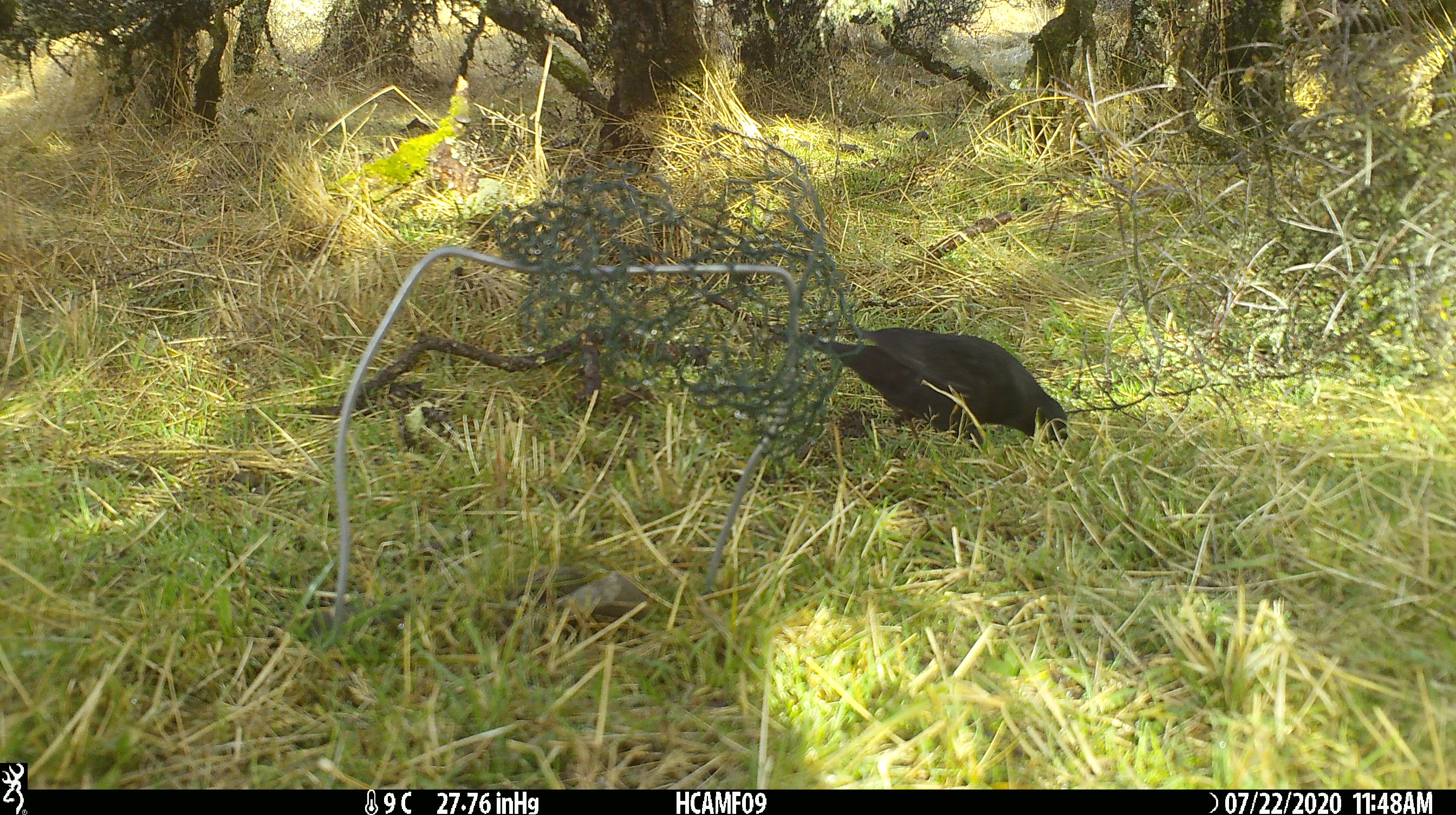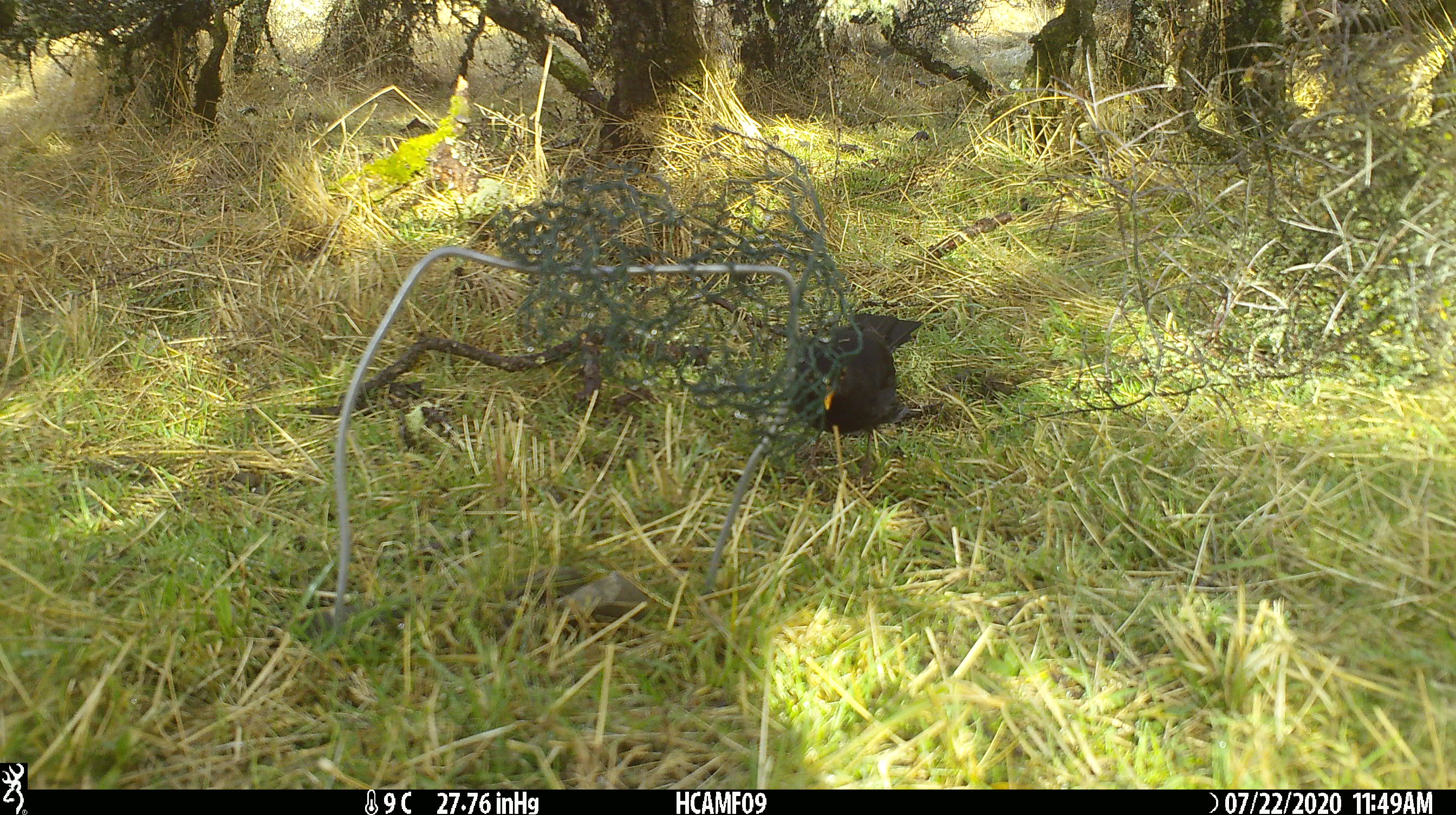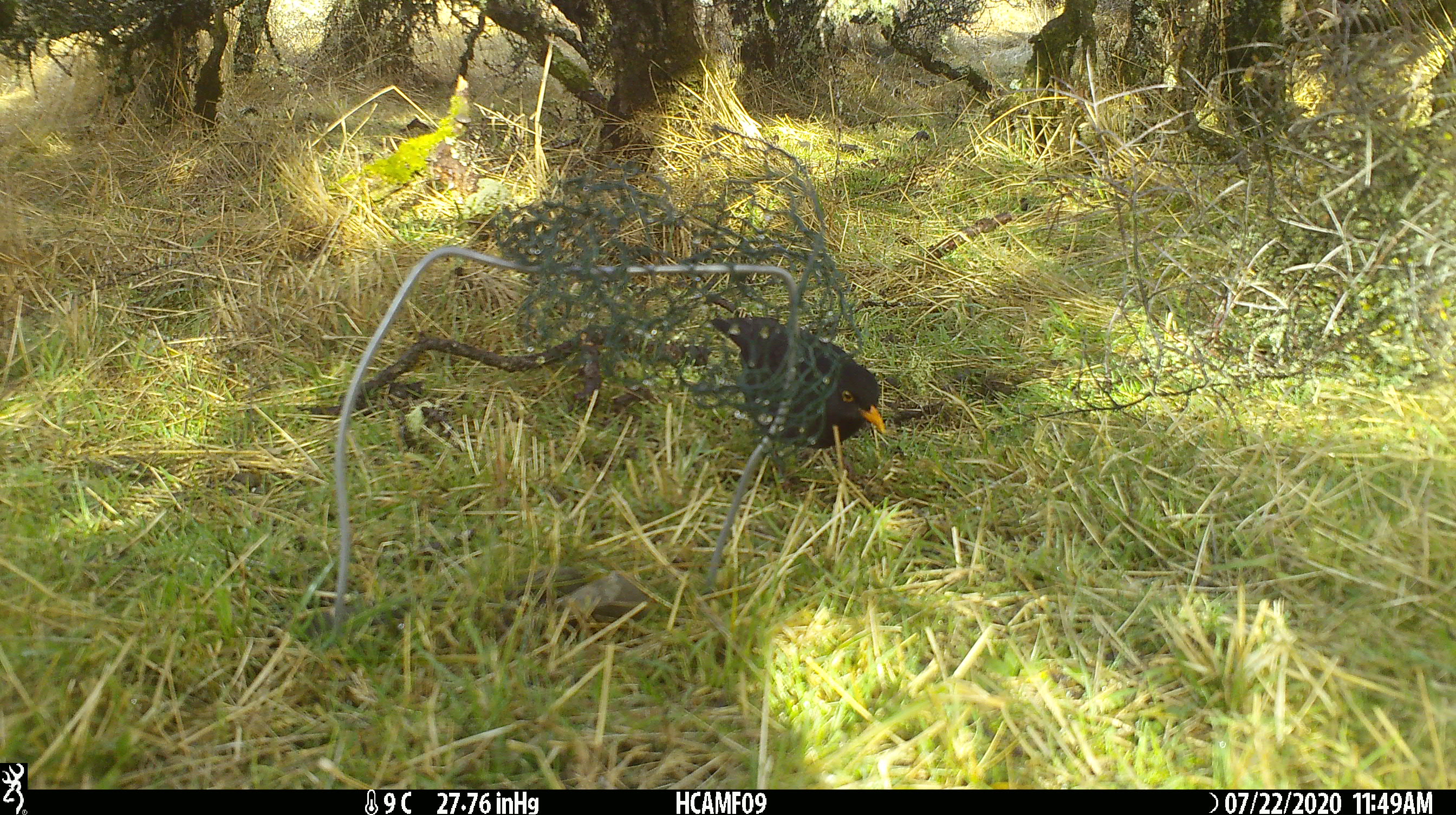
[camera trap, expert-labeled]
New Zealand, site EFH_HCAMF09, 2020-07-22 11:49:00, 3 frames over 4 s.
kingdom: Animalia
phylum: Chordata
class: Aves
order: Passeriformes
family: Turdidae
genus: Turdus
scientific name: Turdus merula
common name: eurasian blackbird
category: blackbird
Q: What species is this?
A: Blackbird (eurasian blackbird) (Turdus merula).